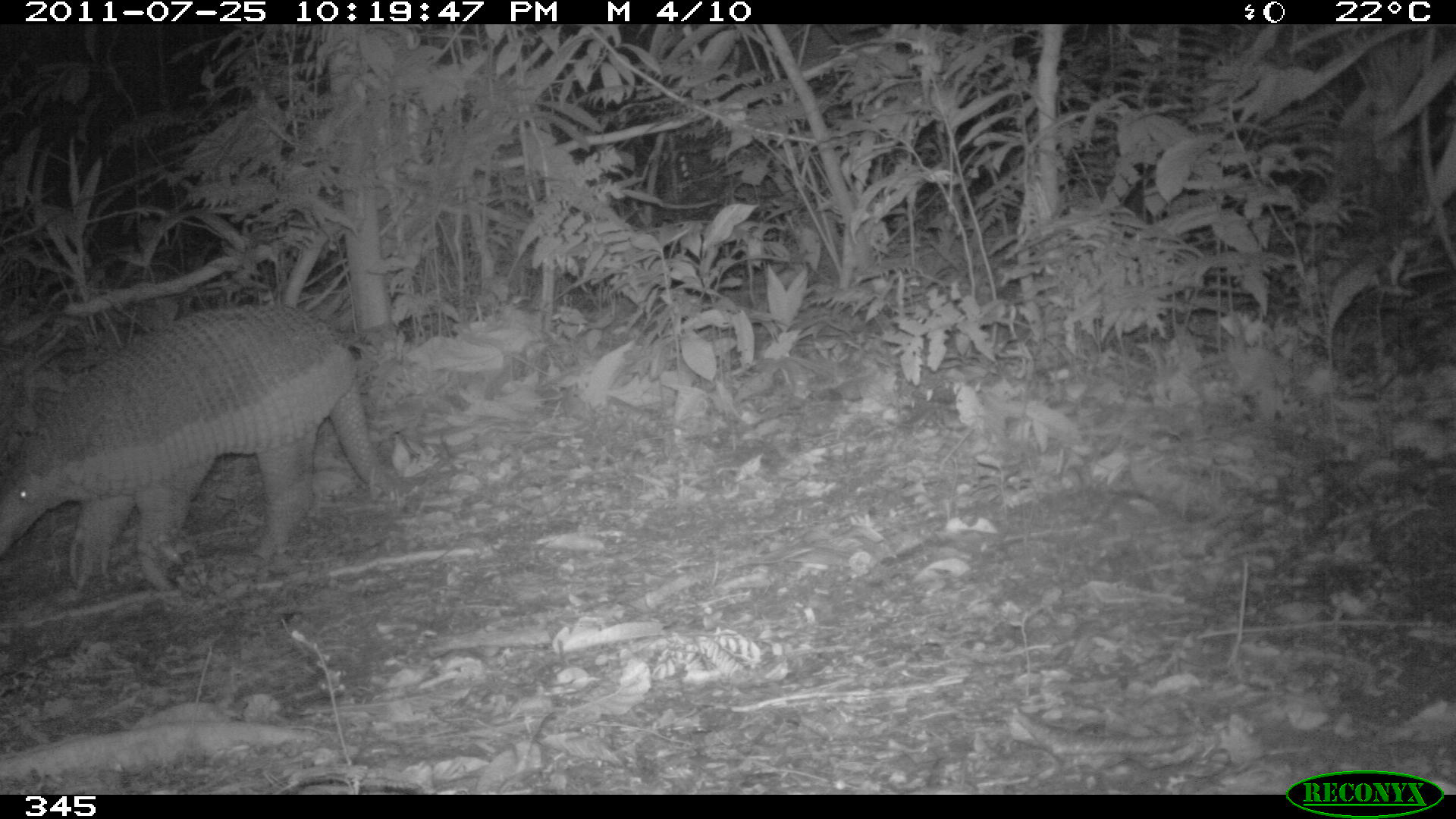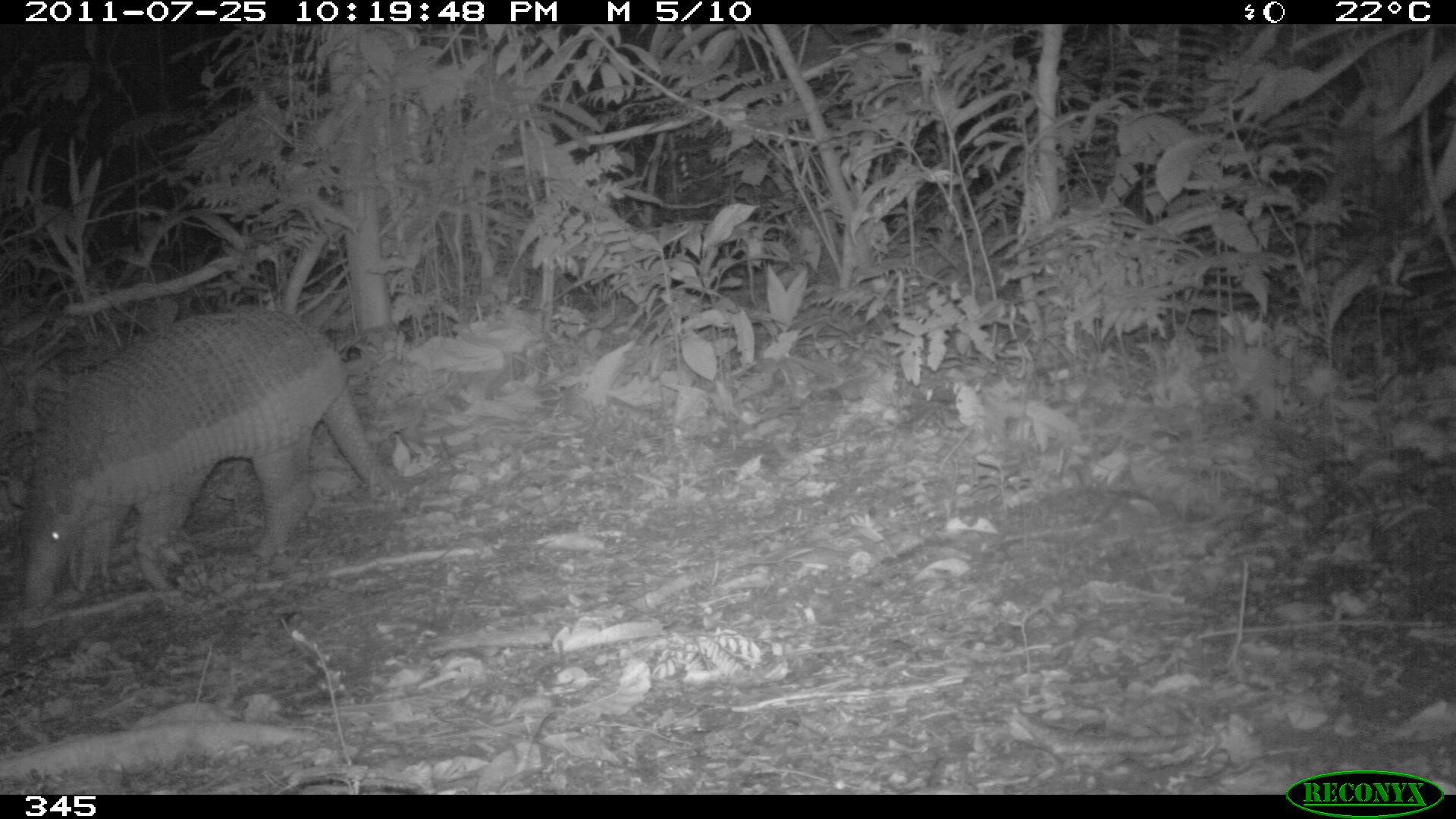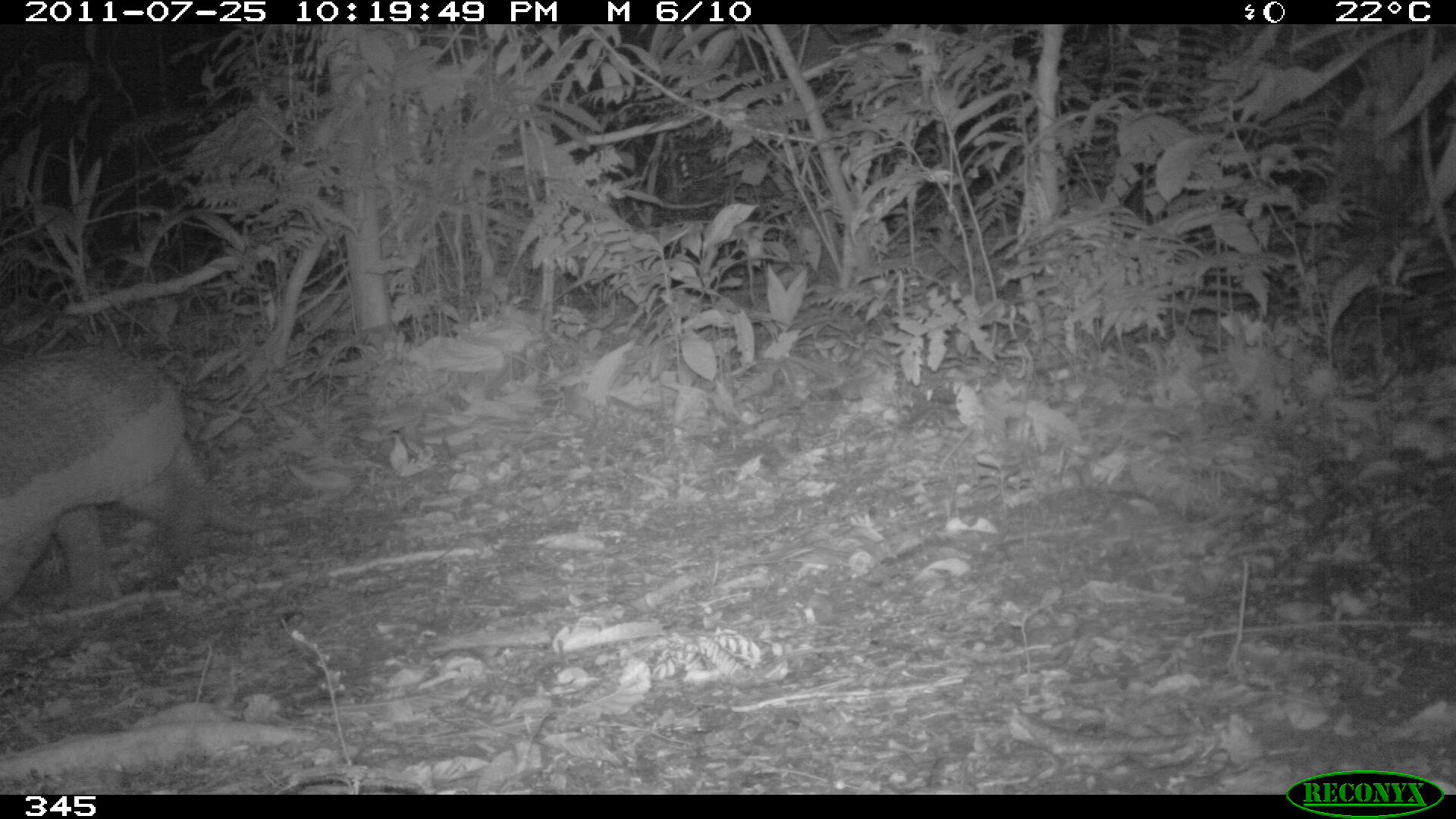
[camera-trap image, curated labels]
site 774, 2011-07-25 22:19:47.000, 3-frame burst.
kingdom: Animalia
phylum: Chordata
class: Mammalia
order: Cingulata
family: Chlamyphoridae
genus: Priodontes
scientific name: Priodontes maximus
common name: giant armadillo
Priodontes maximus (giant armadillo).